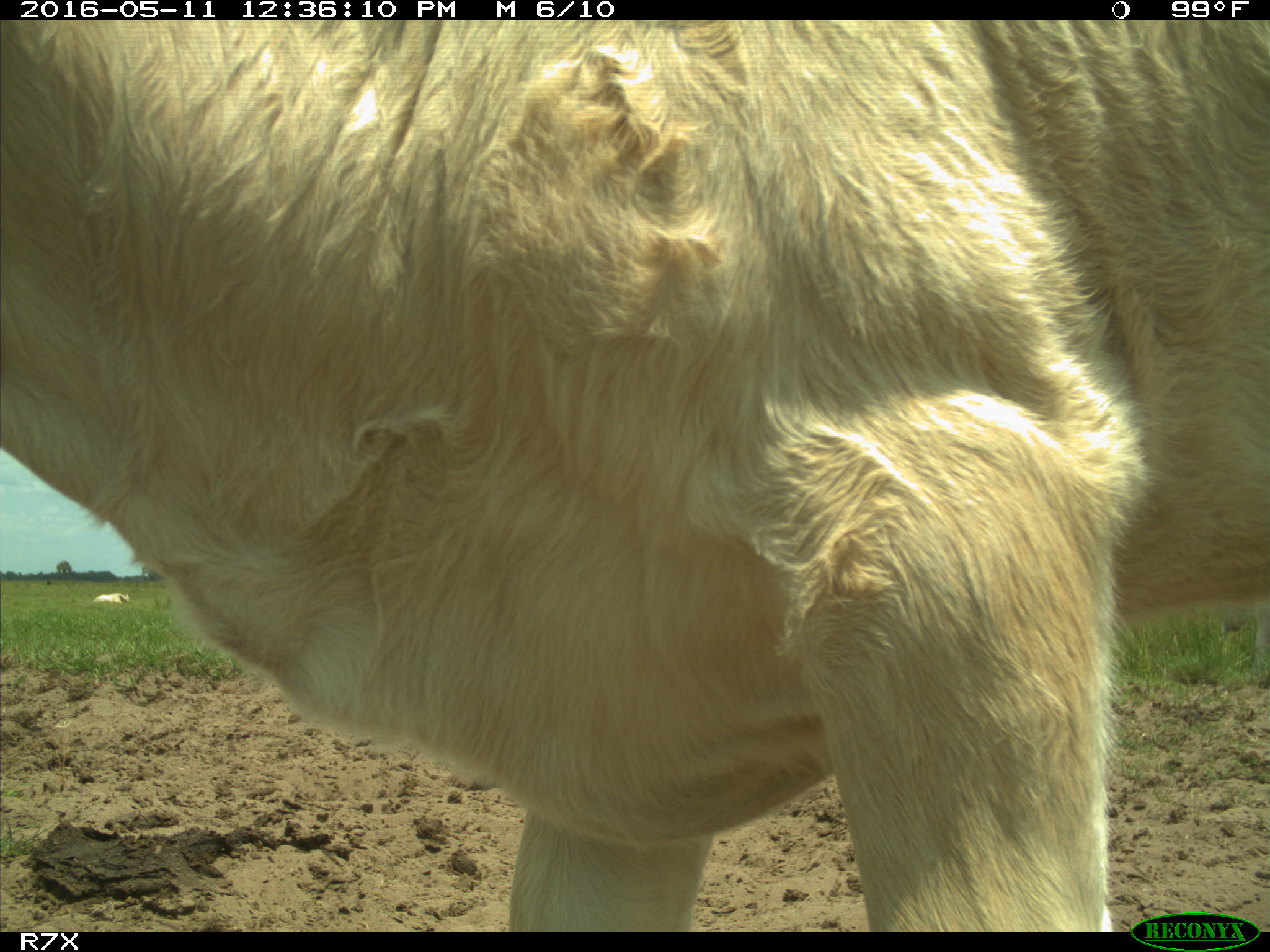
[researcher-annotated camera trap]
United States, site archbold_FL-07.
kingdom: Animalia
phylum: Chordata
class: Mammalia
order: Artiodactyla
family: Bovidae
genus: Bos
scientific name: Bos taurus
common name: domestic cow